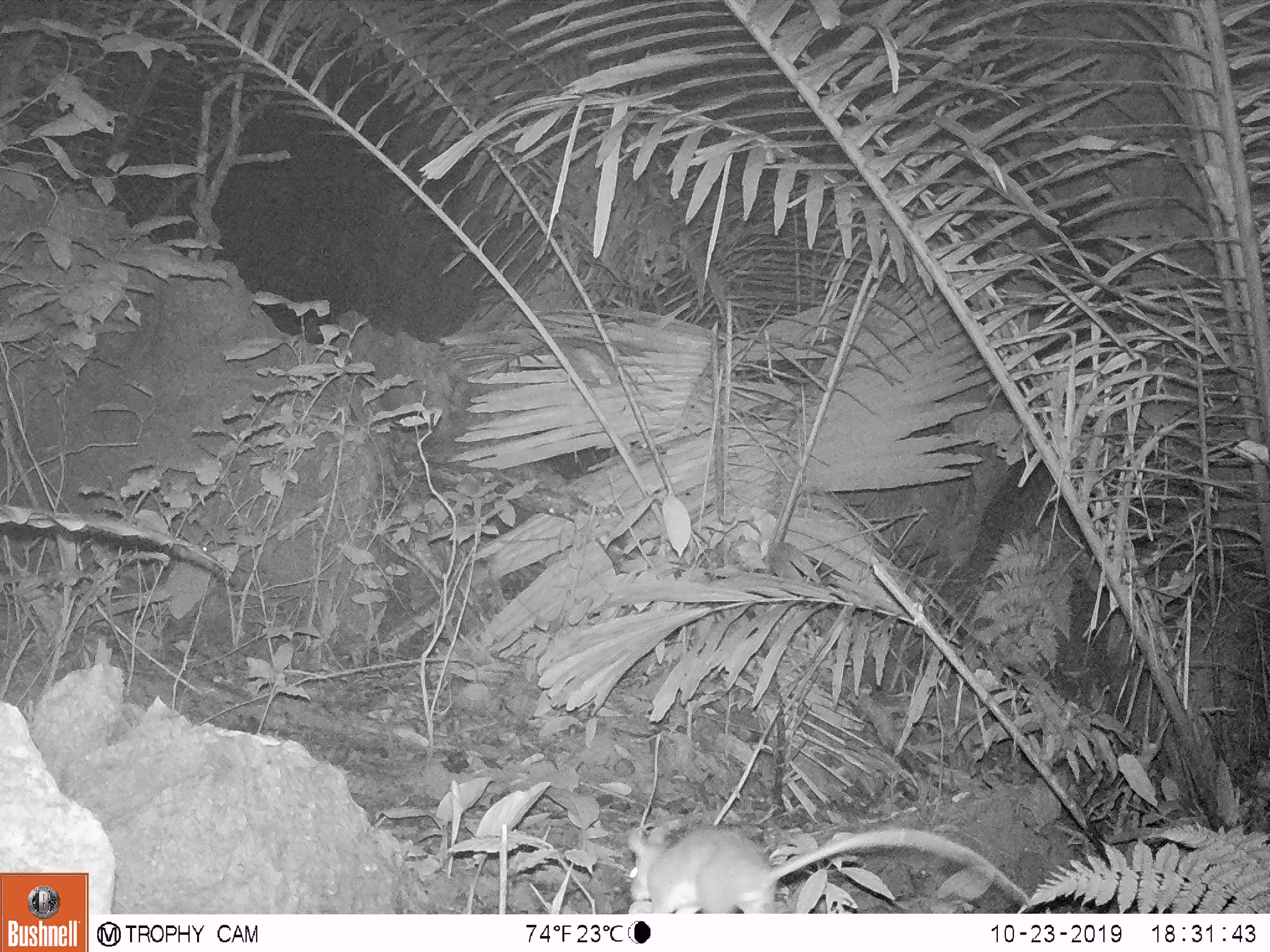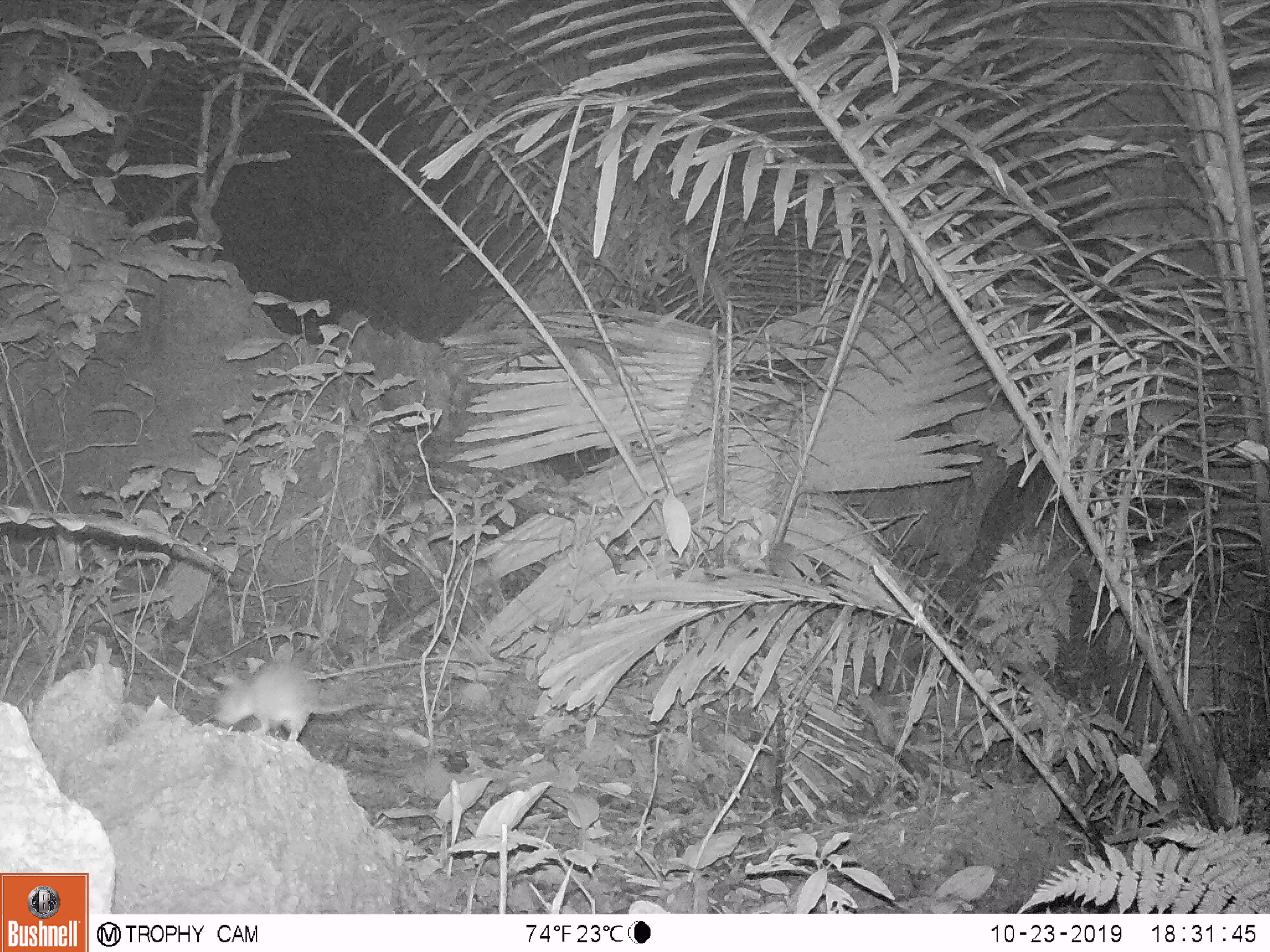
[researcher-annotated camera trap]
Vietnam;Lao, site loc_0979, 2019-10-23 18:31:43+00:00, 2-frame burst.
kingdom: Animalia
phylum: Chordata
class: Mammalia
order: Rodentia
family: Muridae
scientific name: Muridae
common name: old-world mice and rats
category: unidentified murid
Unidentified murid (old-world mice and rats) (Muridae). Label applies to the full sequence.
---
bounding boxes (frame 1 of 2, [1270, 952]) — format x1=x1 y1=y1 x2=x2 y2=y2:
unidentified murid: x1=626 y1=825 x2=1035 y2=914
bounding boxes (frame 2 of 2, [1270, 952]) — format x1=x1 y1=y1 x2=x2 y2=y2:
unidentified murid: x1=213 y1=657 x2=473 y2=741